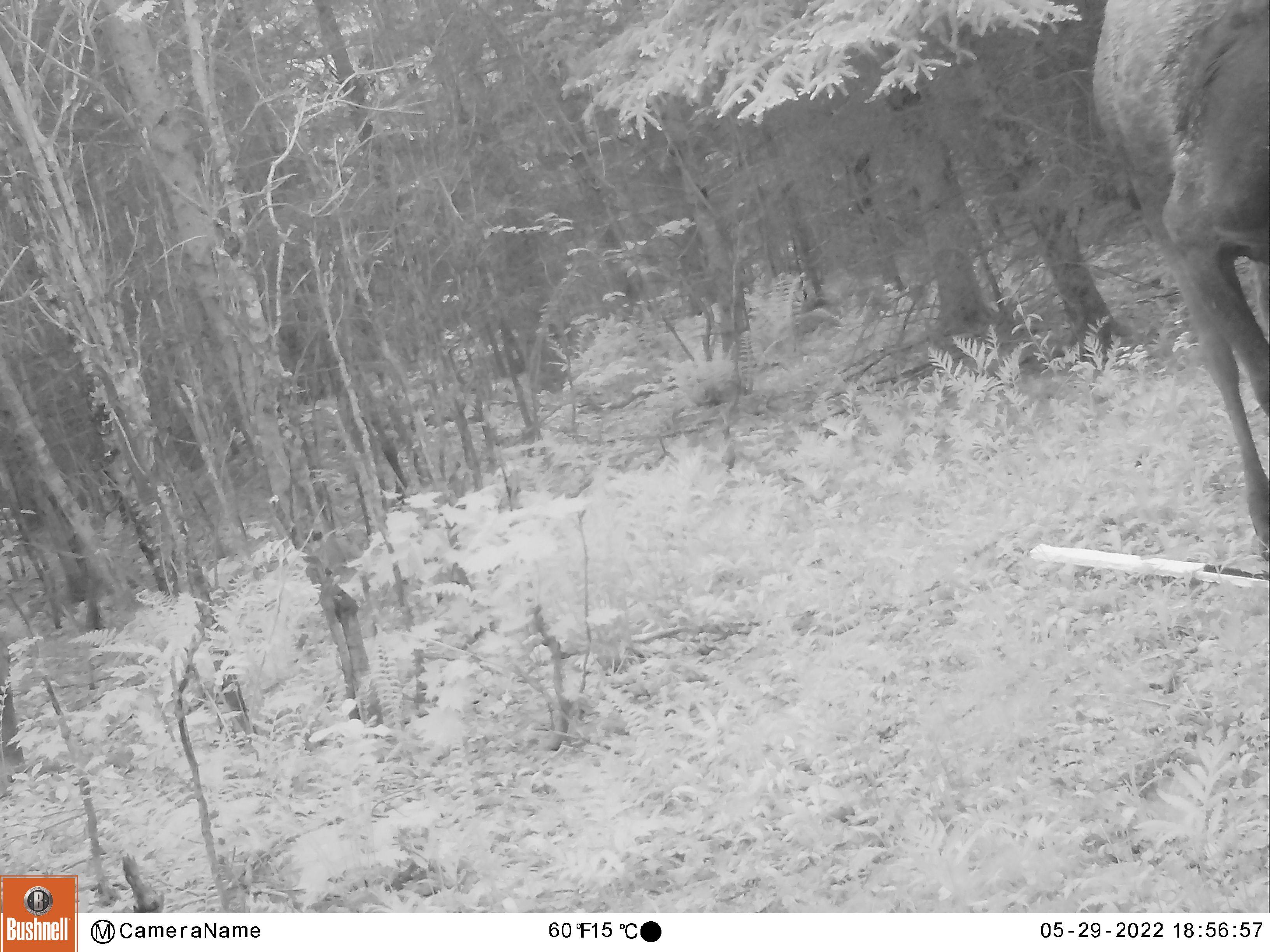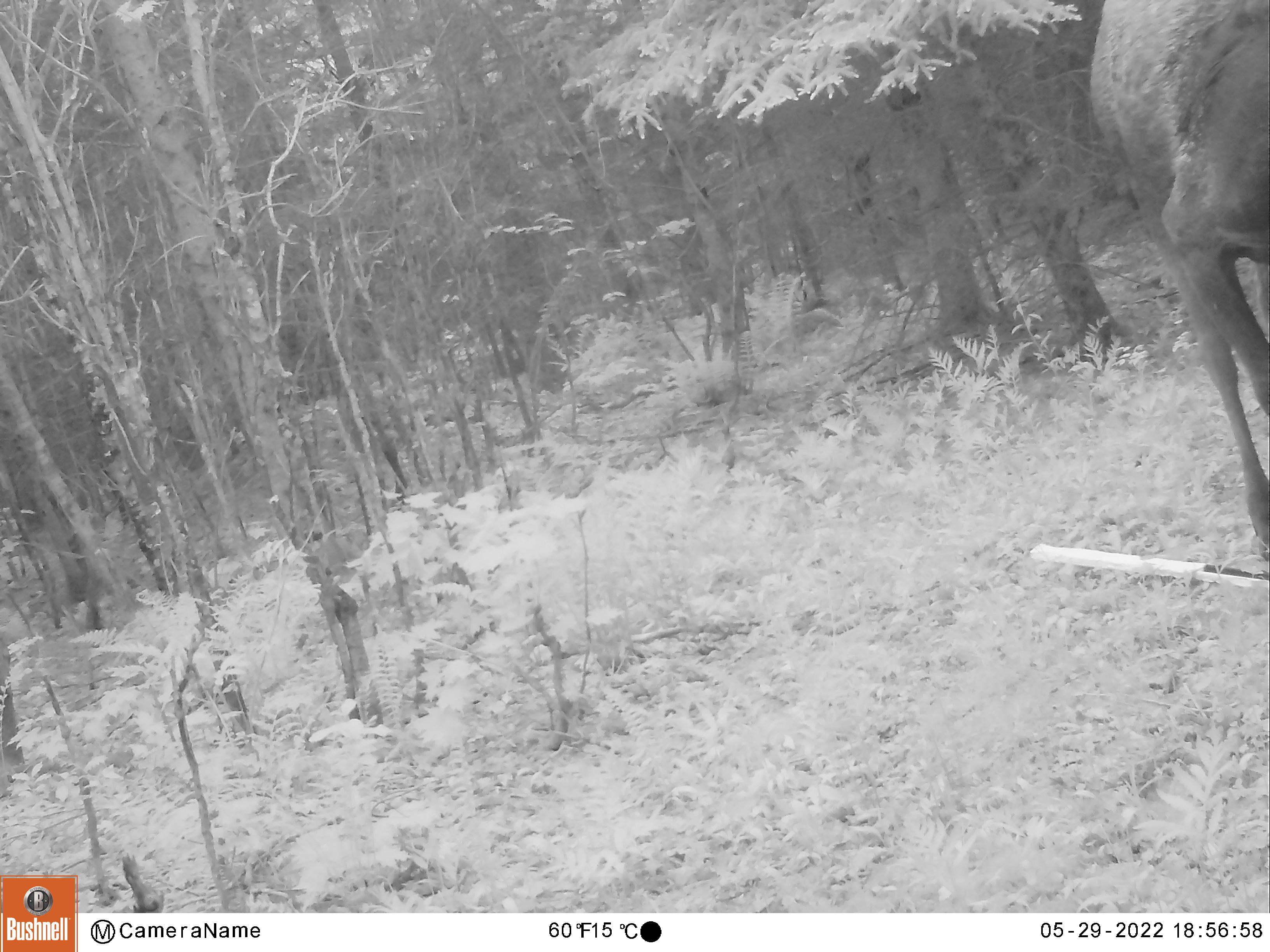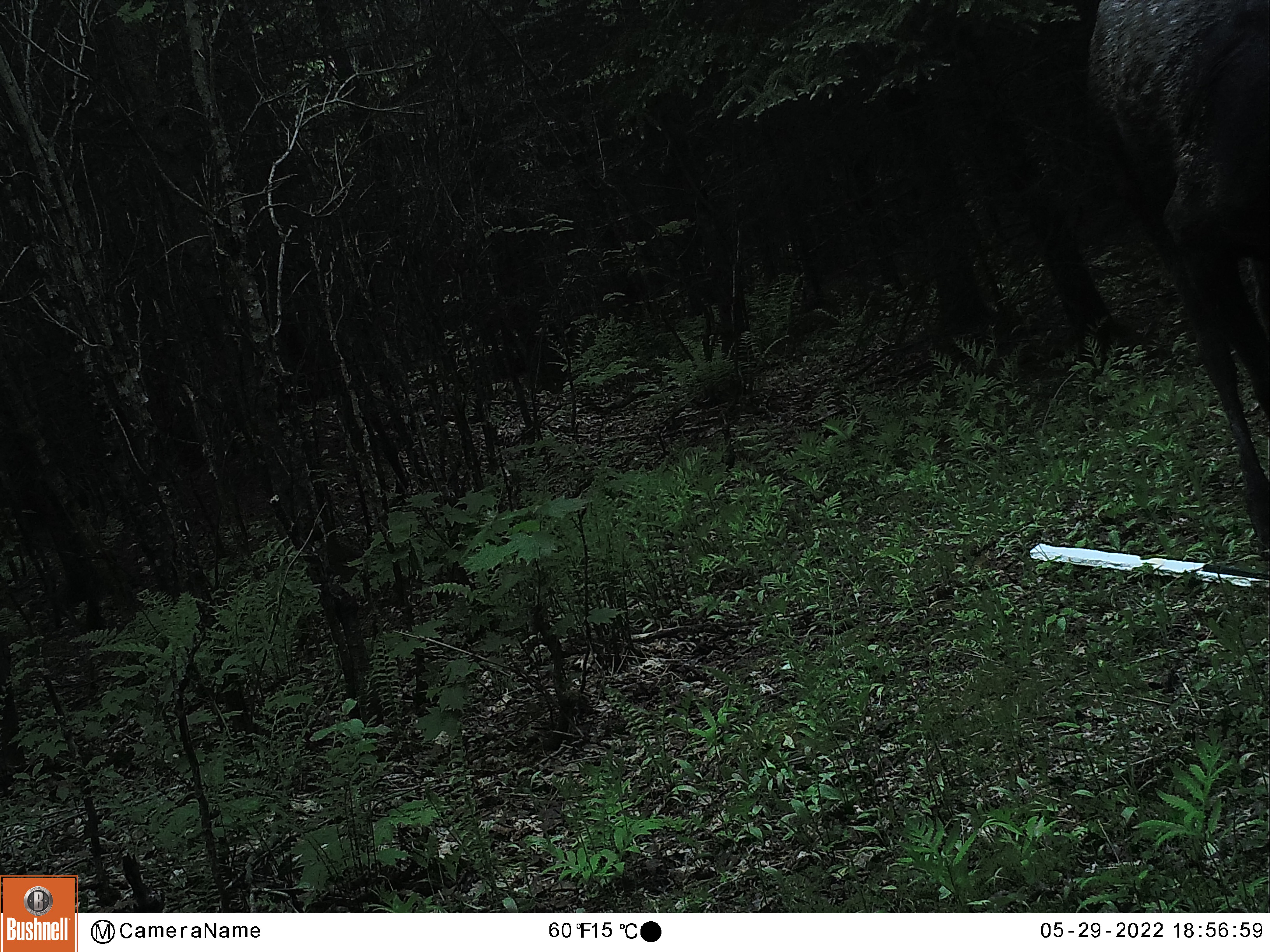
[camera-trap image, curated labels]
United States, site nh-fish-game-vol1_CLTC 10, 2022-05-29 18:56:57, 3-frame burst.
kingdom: Animalia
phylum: Chordata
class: Mammalia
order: Artiodactyla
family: Cervidae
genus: Alces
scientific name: Alces alces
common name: moose